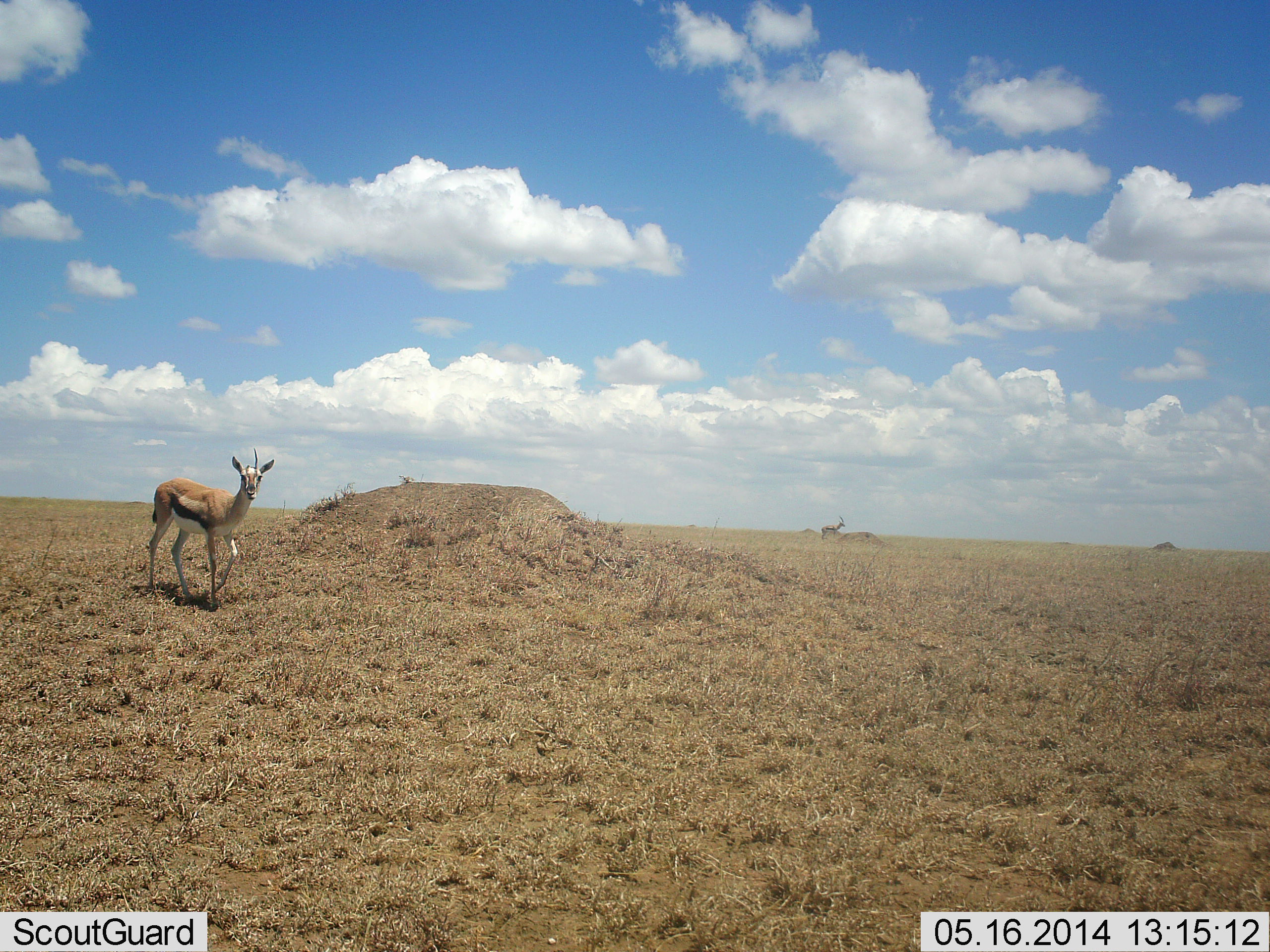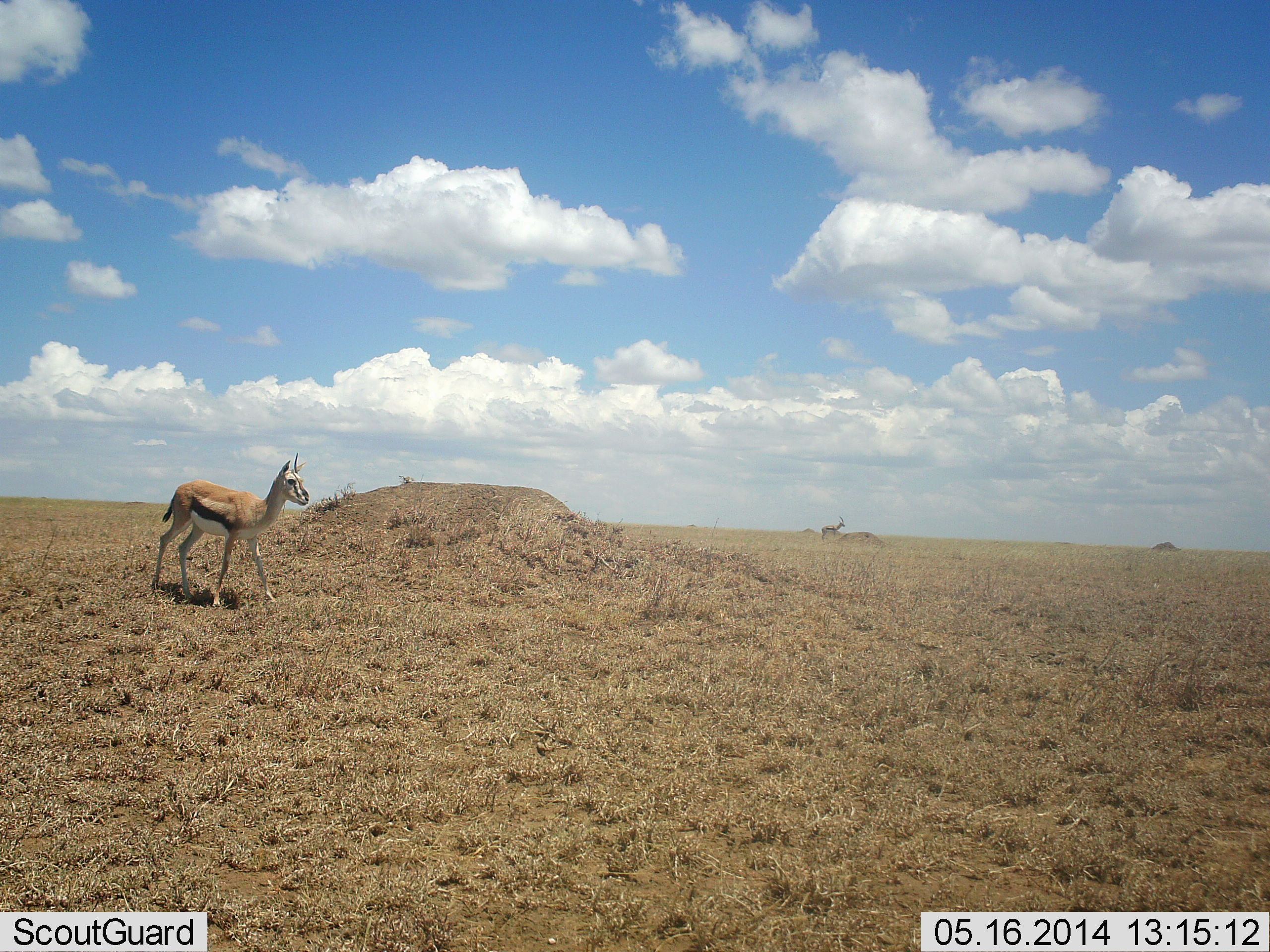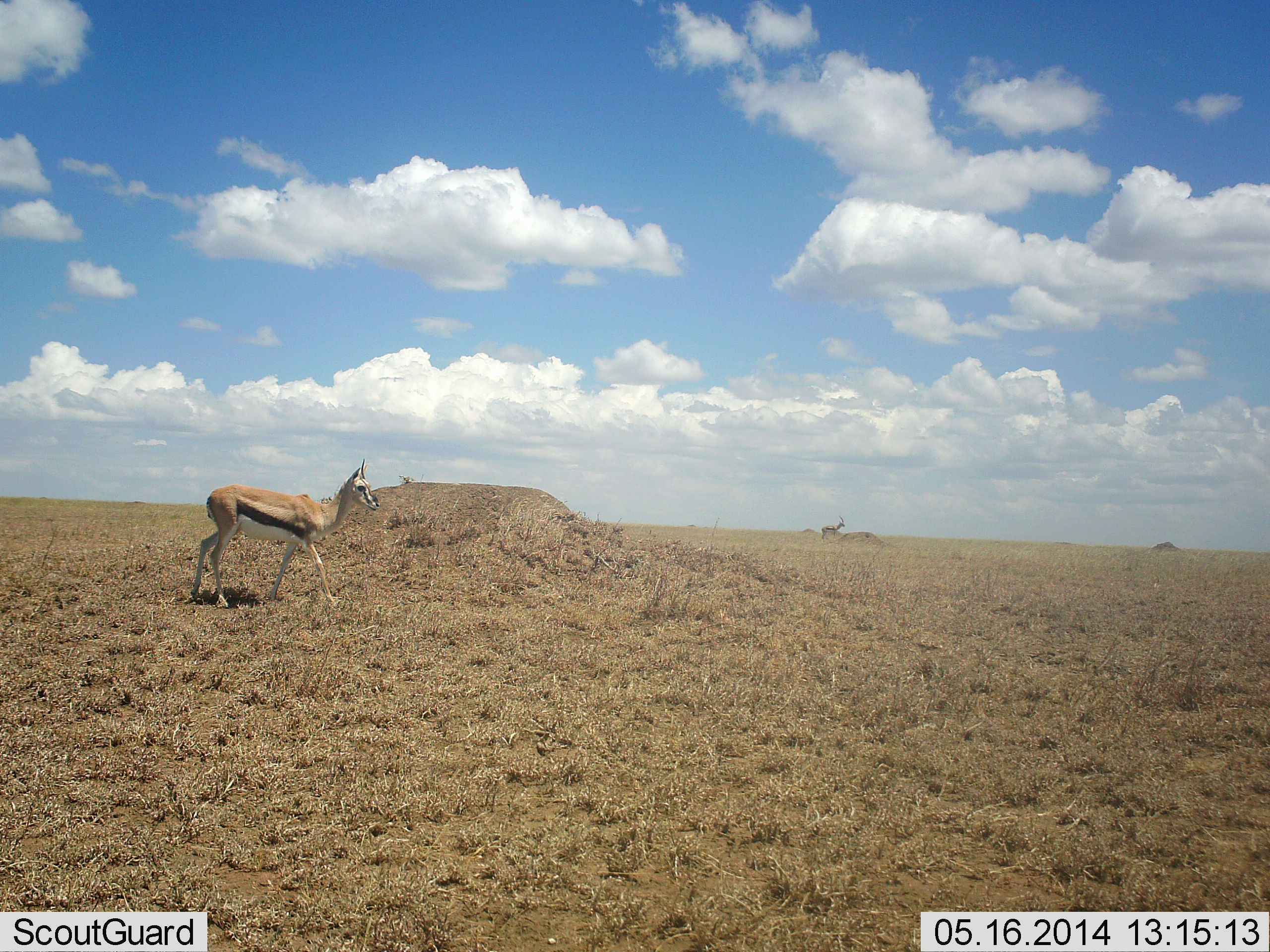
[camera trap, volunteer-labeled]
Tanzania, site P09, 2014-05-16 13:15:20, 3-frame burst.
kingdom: Animalia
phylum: Chordata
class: Mammalia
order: Artiodactyla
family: Bovidae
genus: Eudorcas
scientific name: Eudorcas thomsonii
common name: thomson's gazelle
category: gazellethomsons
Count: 1.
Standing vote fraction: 25%.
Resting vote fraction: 0%.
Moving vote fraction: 83%.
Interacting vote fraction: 0%.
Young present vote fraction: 0%.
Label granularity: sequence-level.